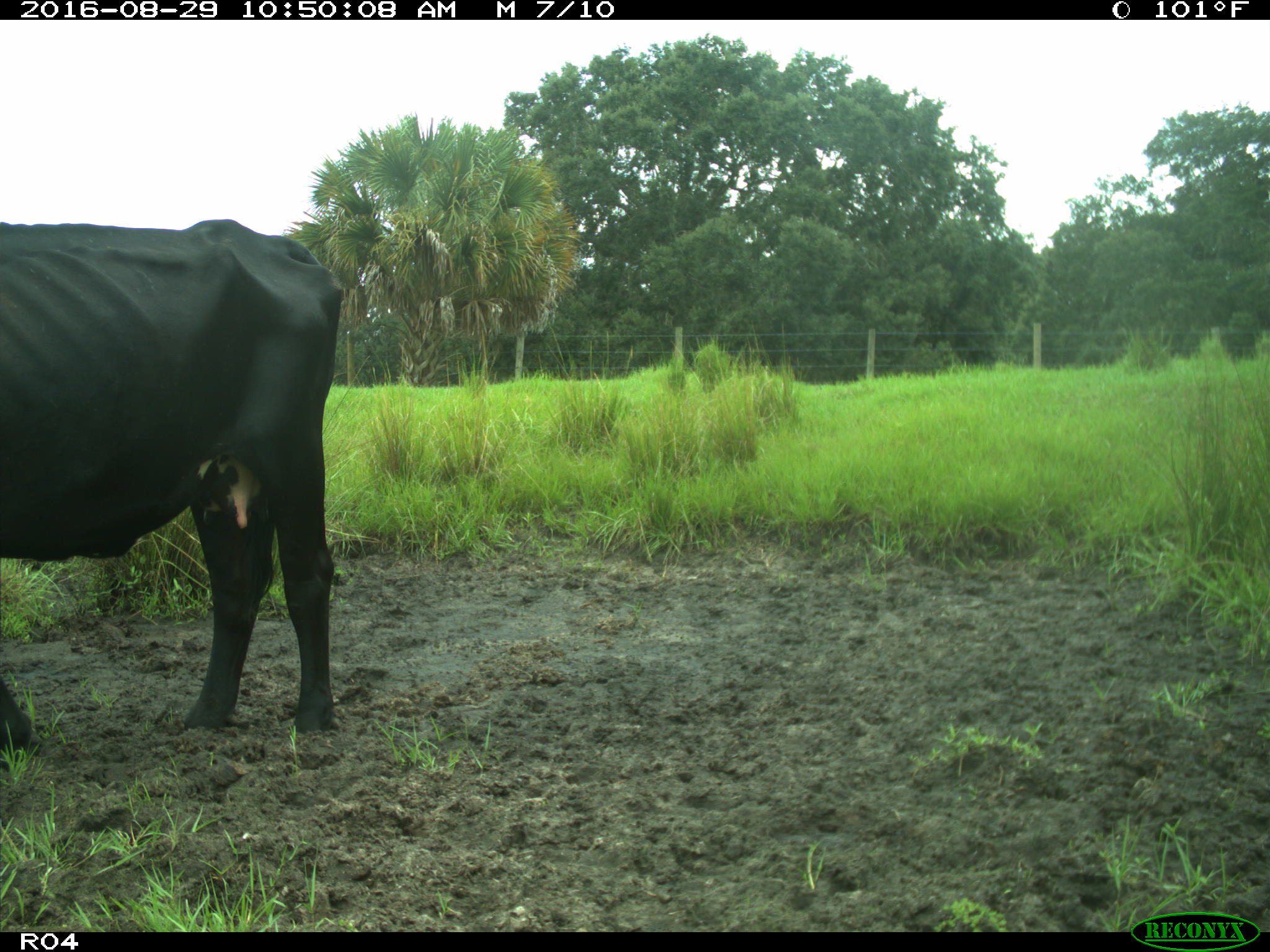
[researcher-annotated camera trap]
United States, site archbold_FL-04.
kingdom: Animalia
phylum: Chordata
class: Mammalia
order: Artiodactyla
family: Bovidae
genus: Bos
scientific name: Bos taurus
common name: domestic cow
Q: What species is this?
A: Bos taurus (domestic cow).